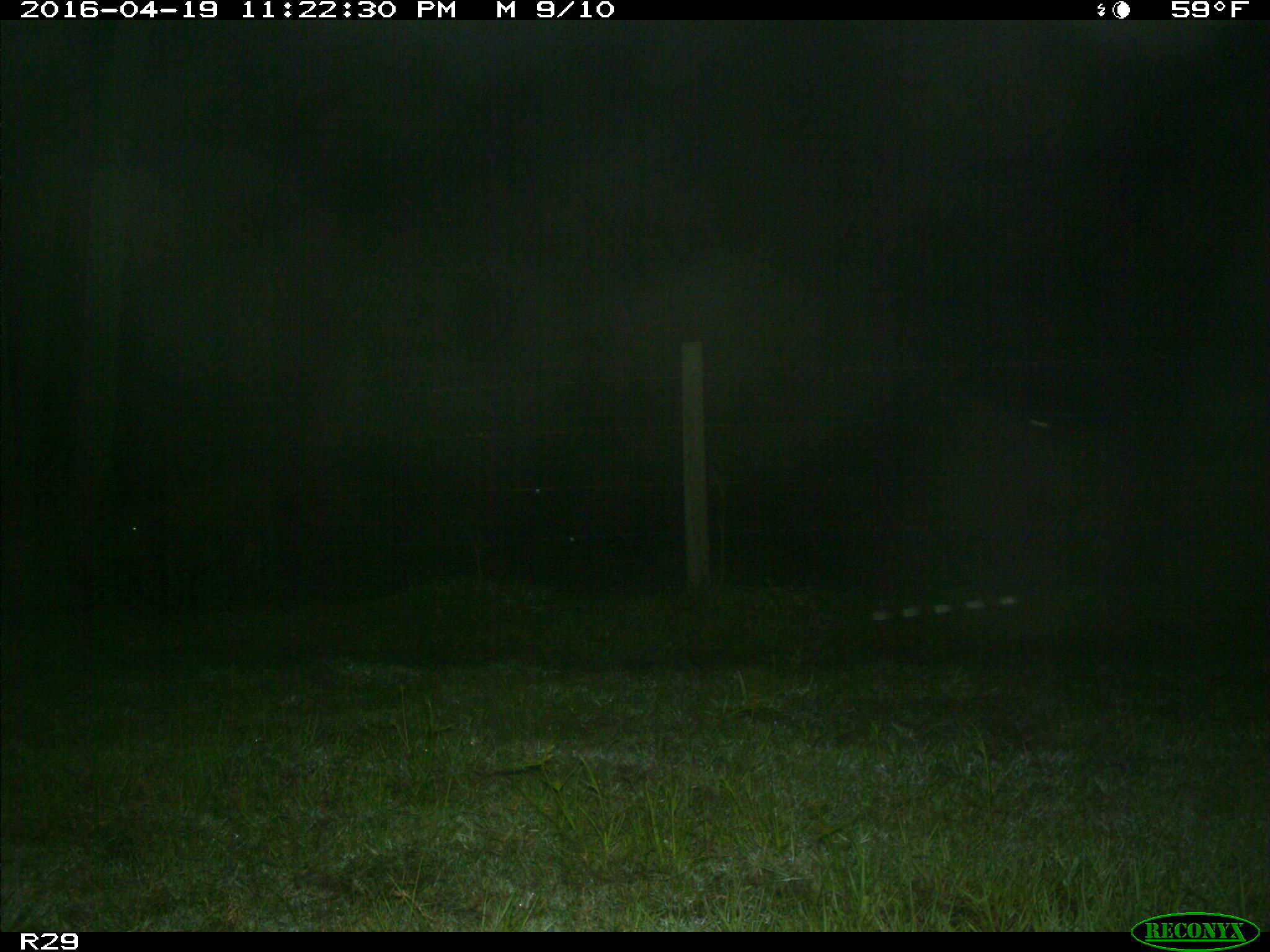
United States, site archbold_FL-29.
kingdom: Animalia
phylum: Chordata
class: Mammalia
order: Artiodactyla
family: Bovidae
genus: Bos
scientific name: Bos taurus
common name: domestic cow